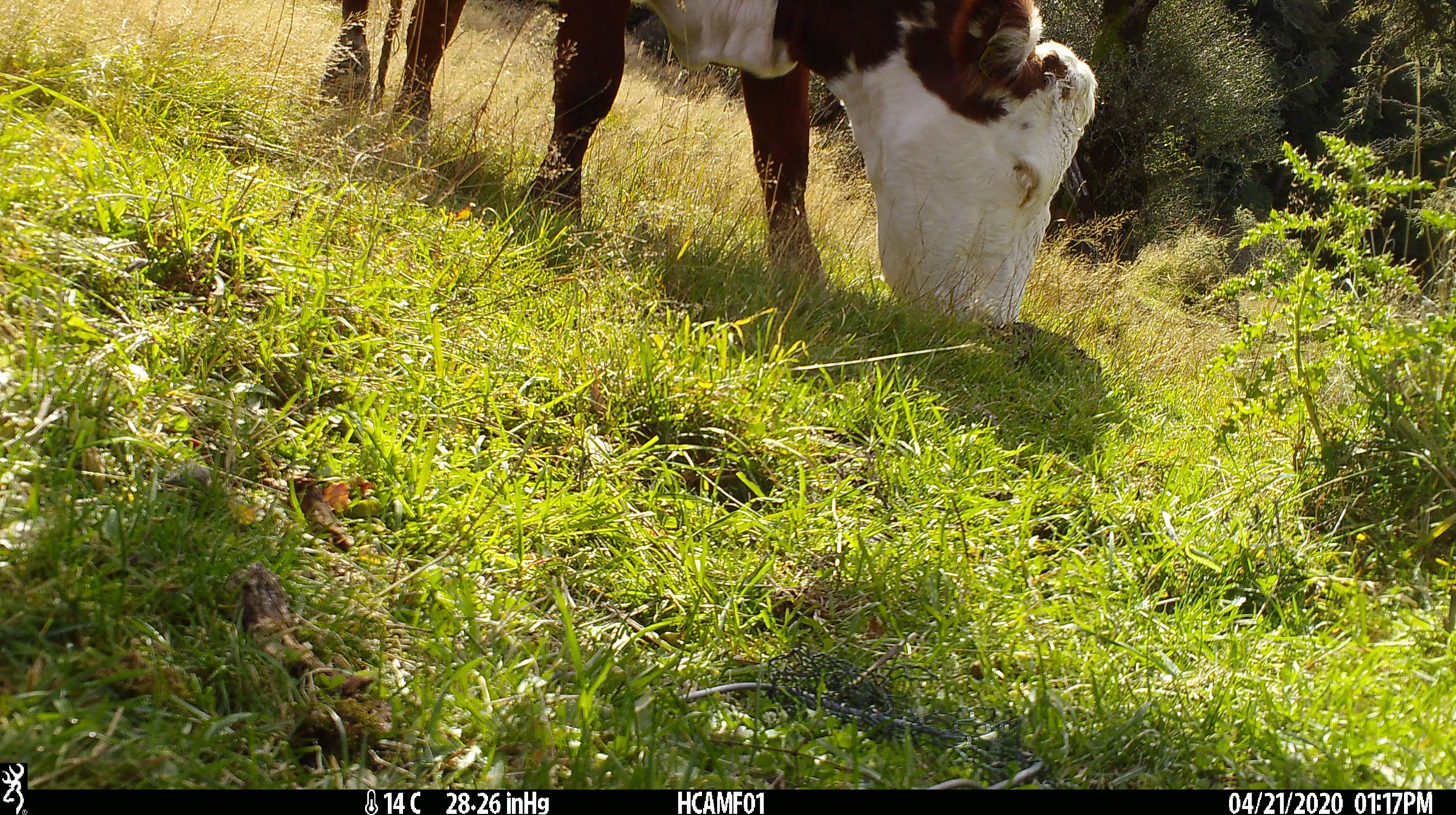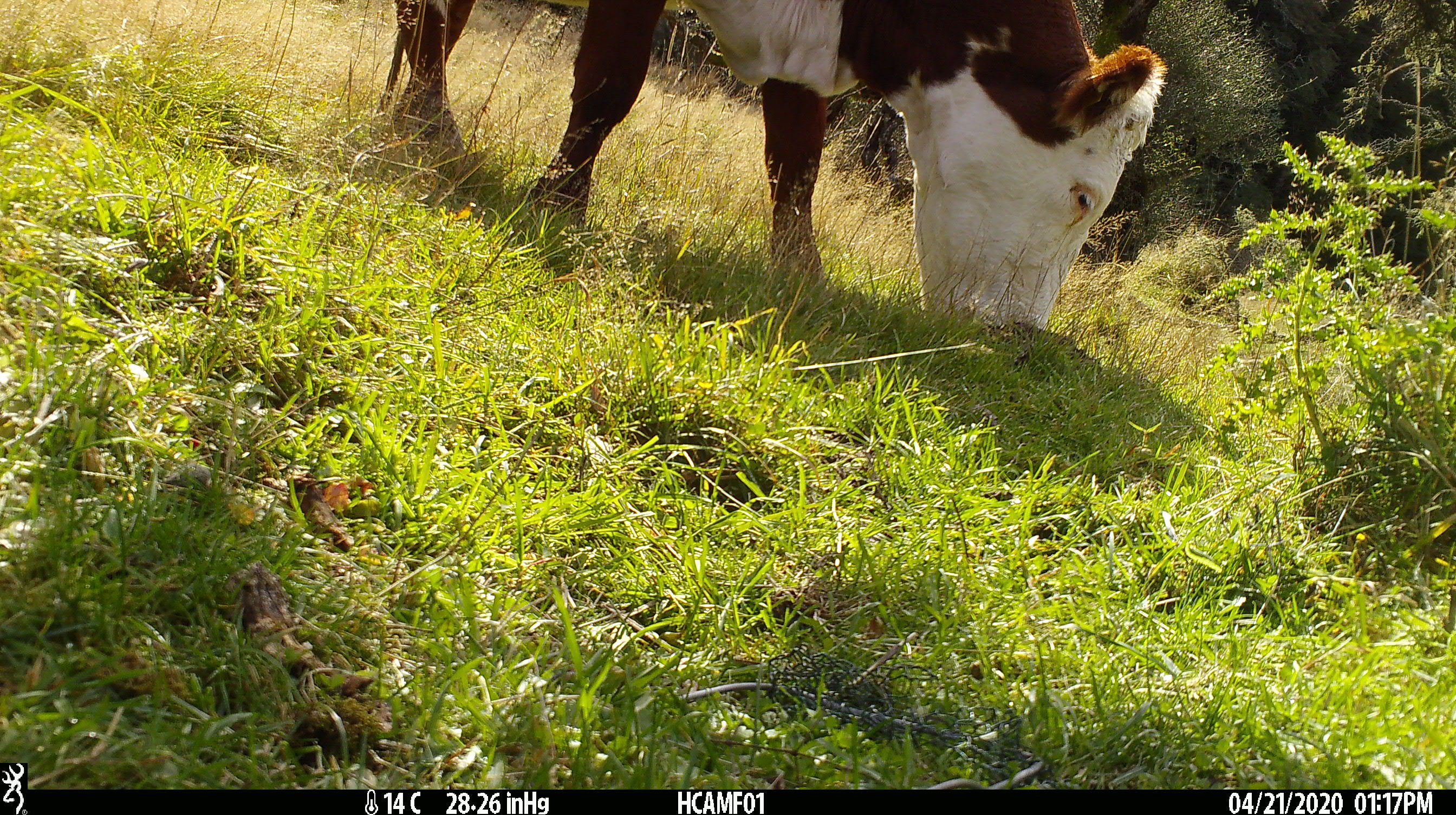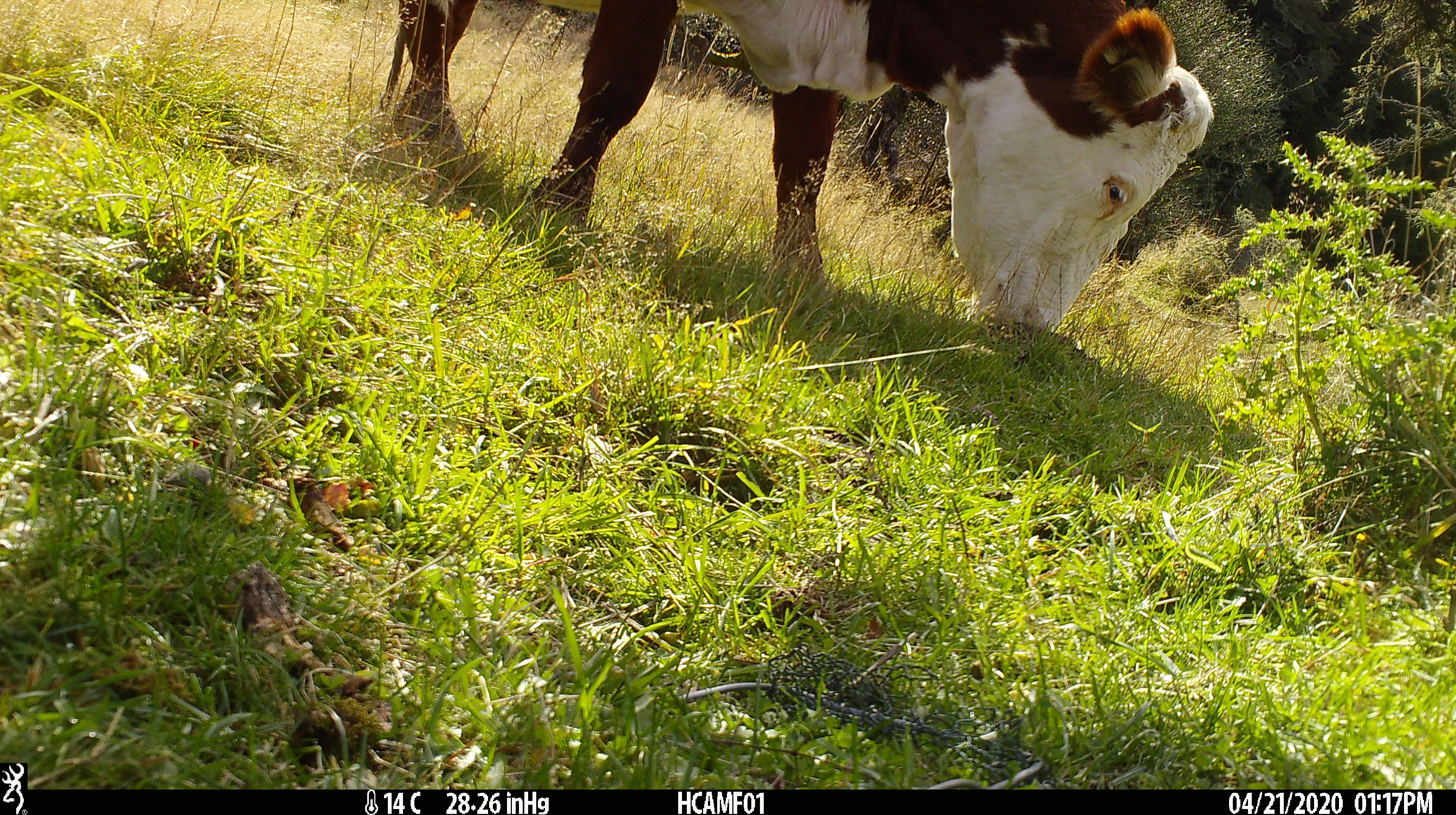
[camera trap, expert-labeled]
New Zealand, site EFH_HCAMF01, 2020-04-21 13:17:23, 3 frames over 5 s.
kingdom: Animalia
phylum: Chordata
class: Mammalia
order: Artiodactyla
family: Bovidae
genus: Bos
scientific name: Bos taurus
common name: domestic cow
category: cow